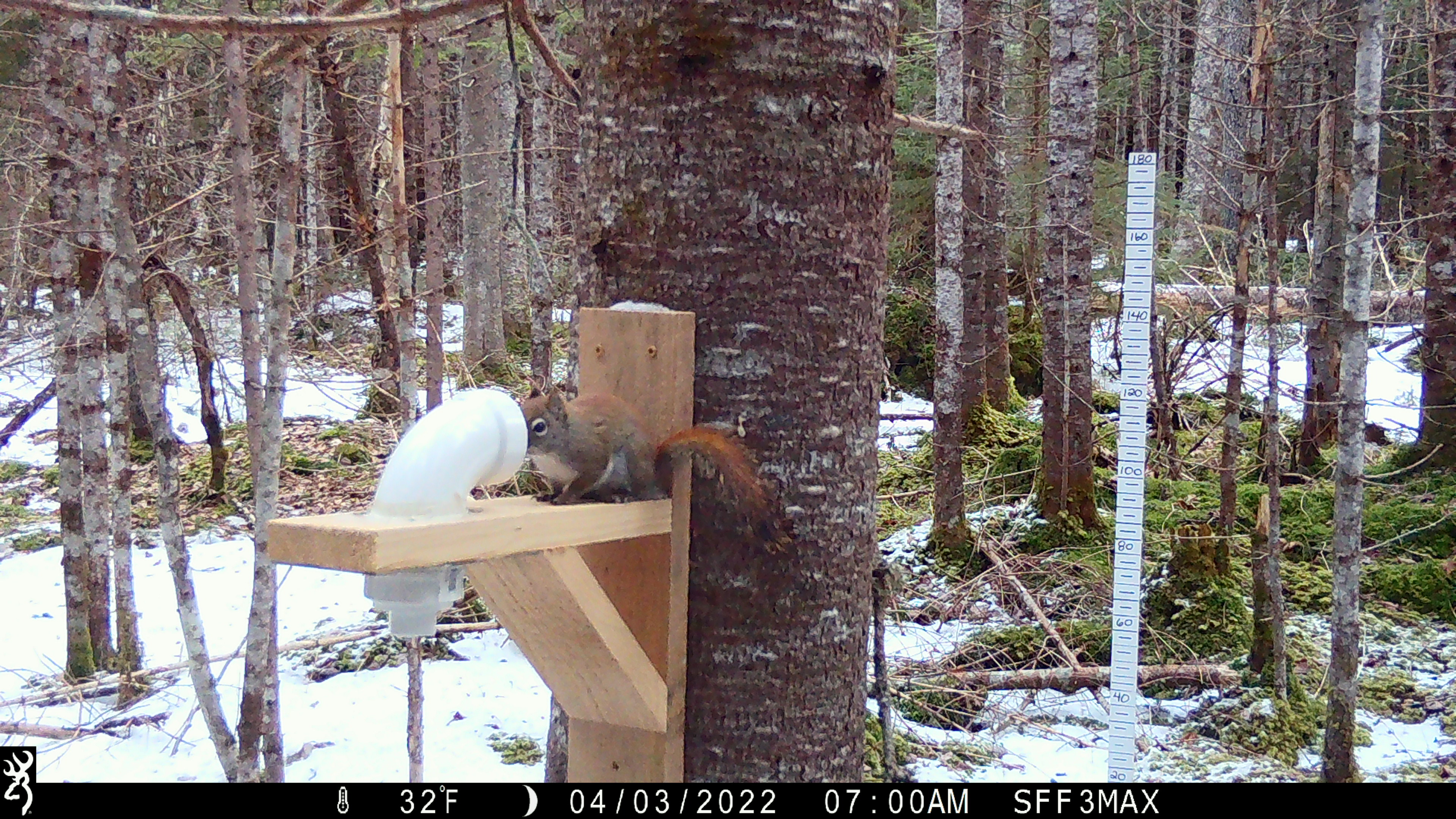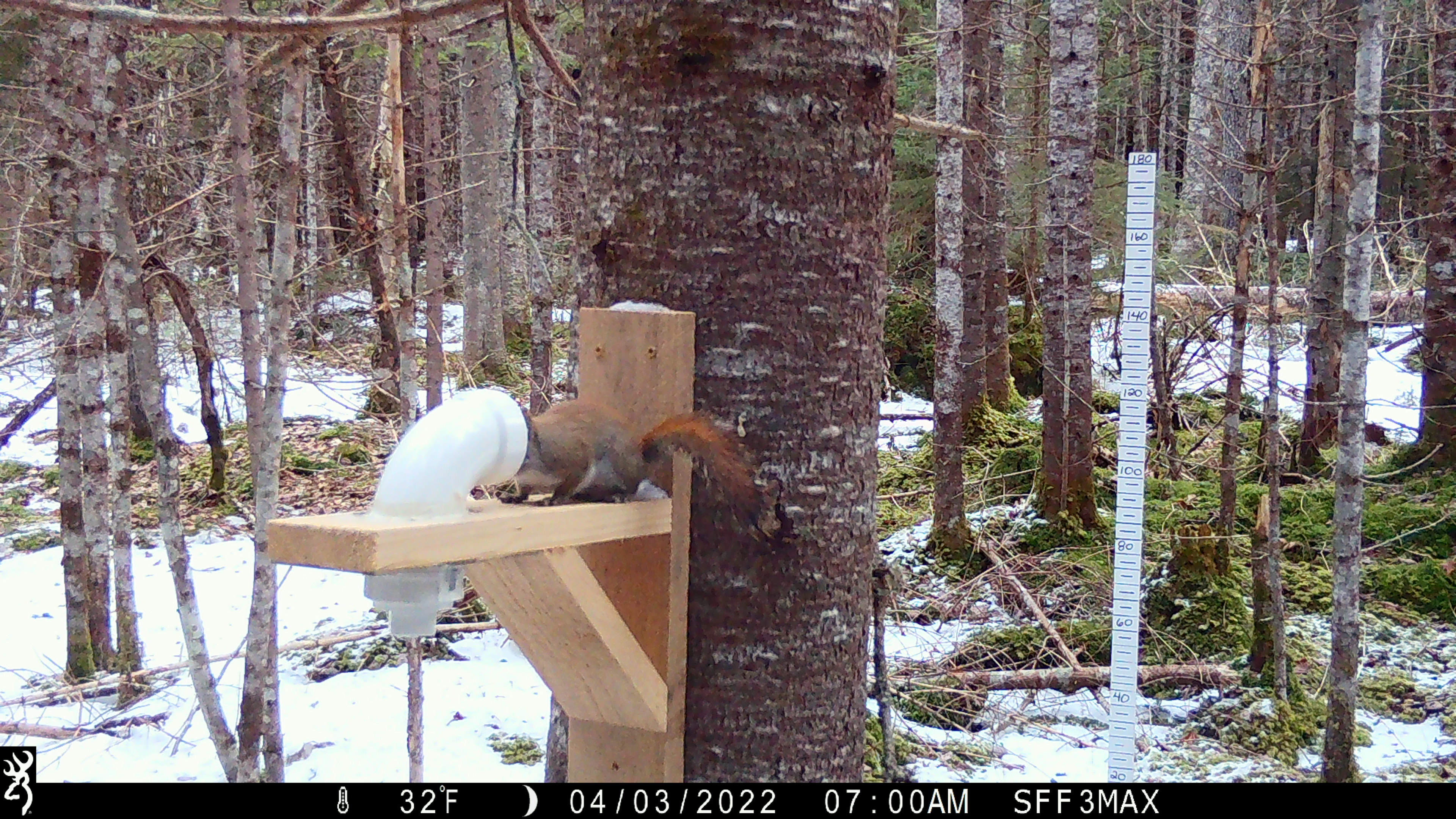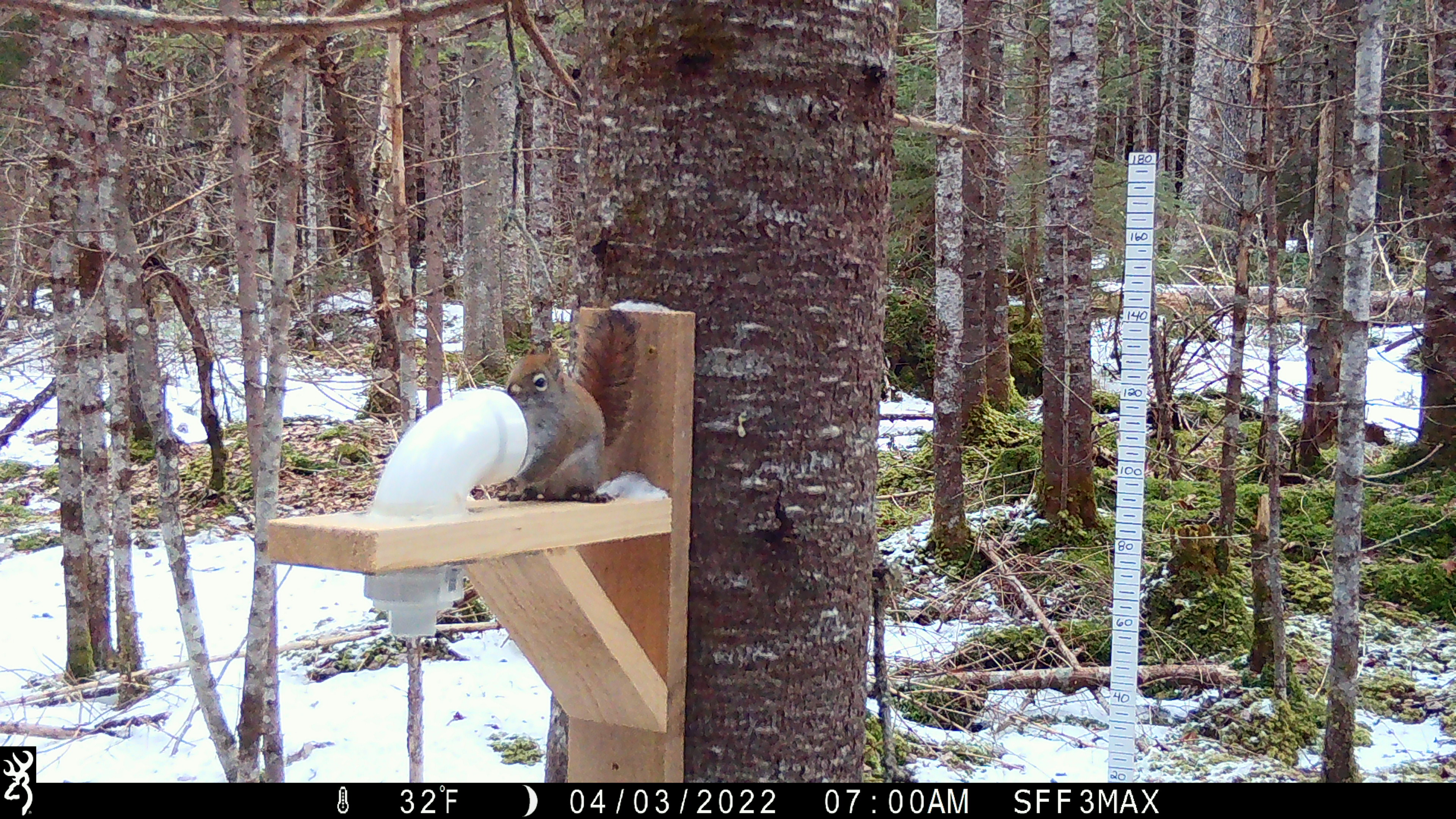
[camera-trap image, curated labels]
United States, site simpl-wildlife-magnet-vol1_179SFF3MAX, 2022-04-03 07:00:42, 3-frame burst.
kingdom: Animalia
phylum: Chordata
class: Mammalia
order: Rodentia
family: Sciuridae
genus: Tamiasciurus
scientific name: Tamiasciurus hudsonicus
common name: red squirrel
Red squirrel (Tamiasciurus hudsonicus).